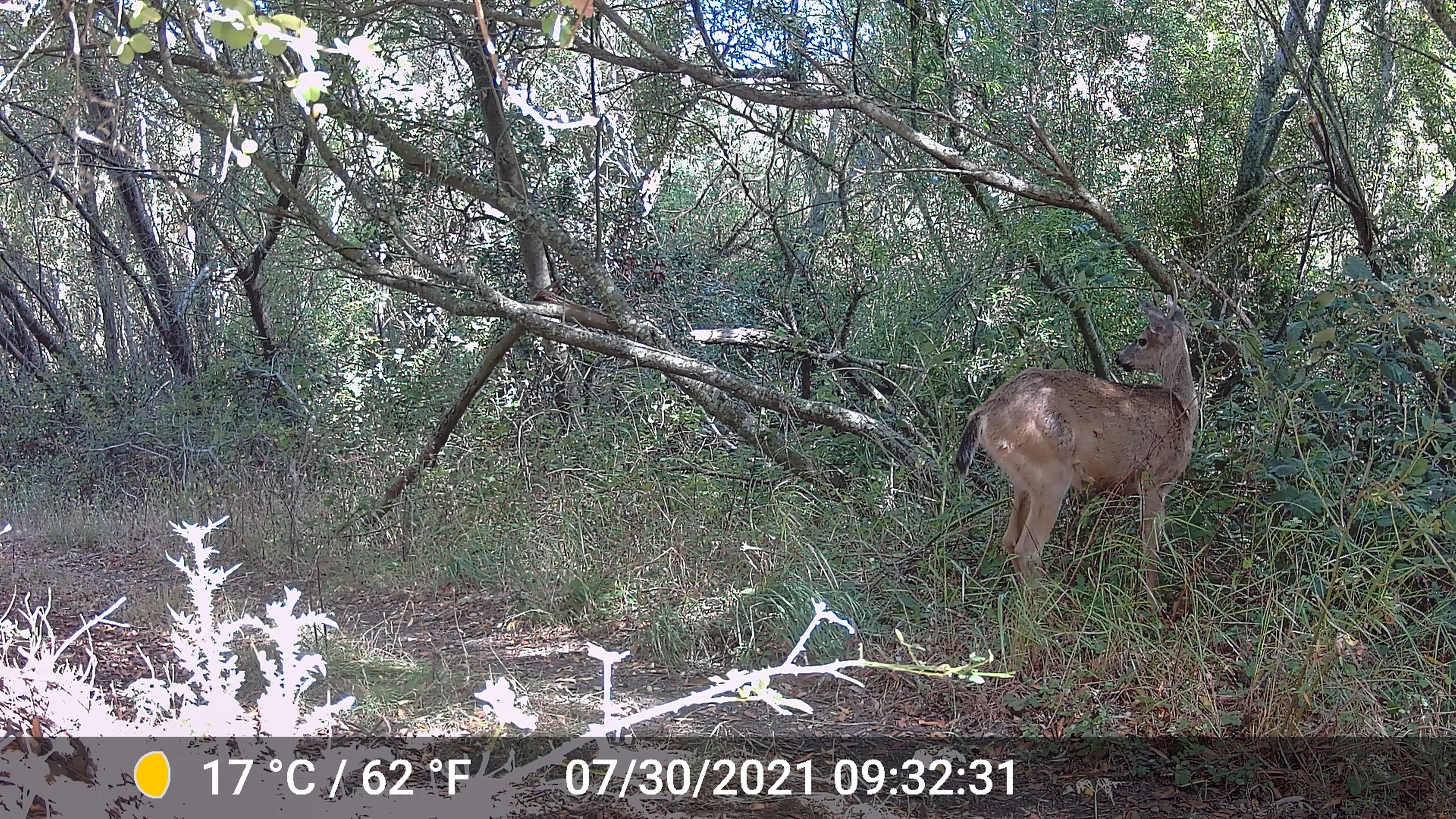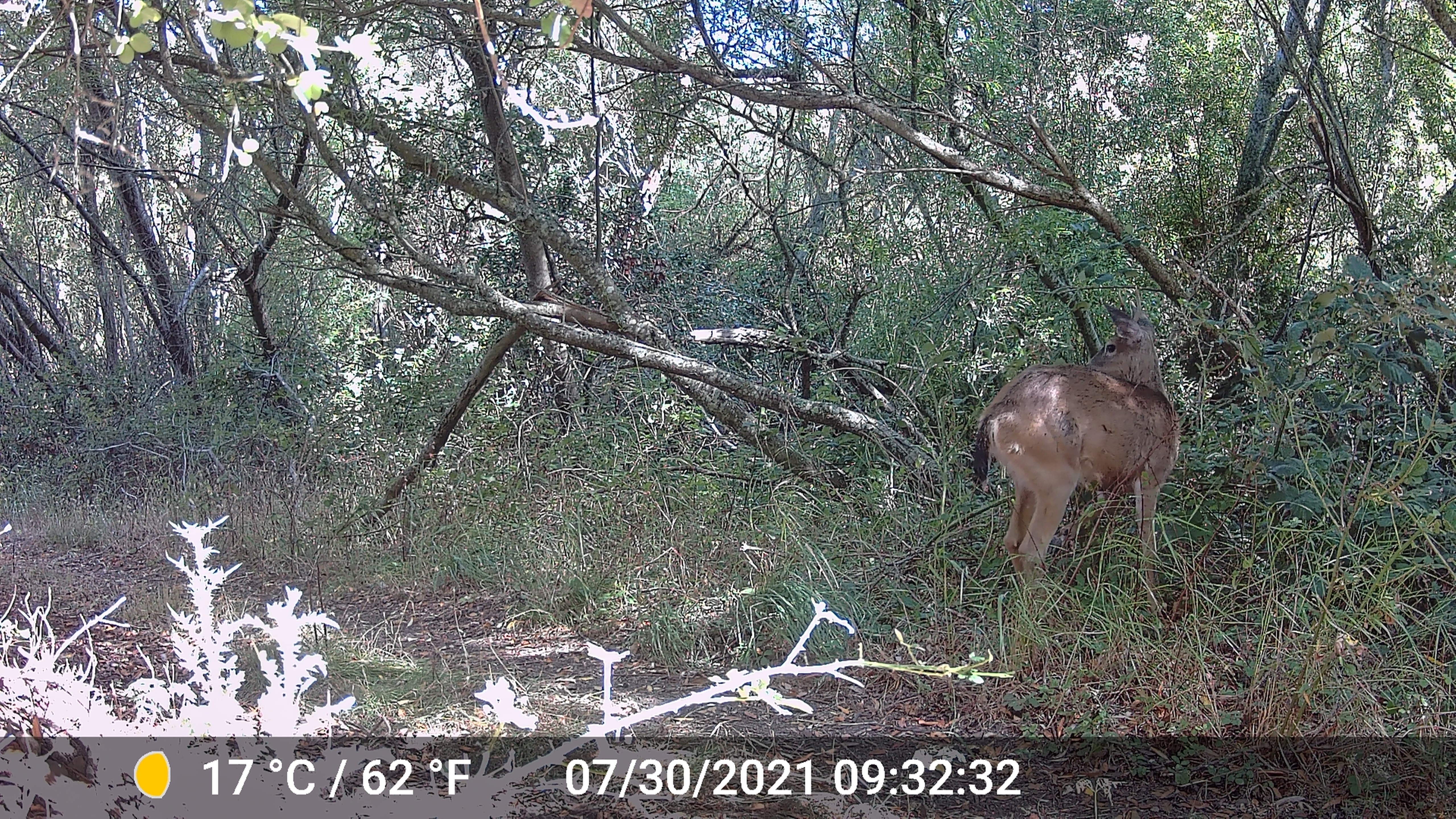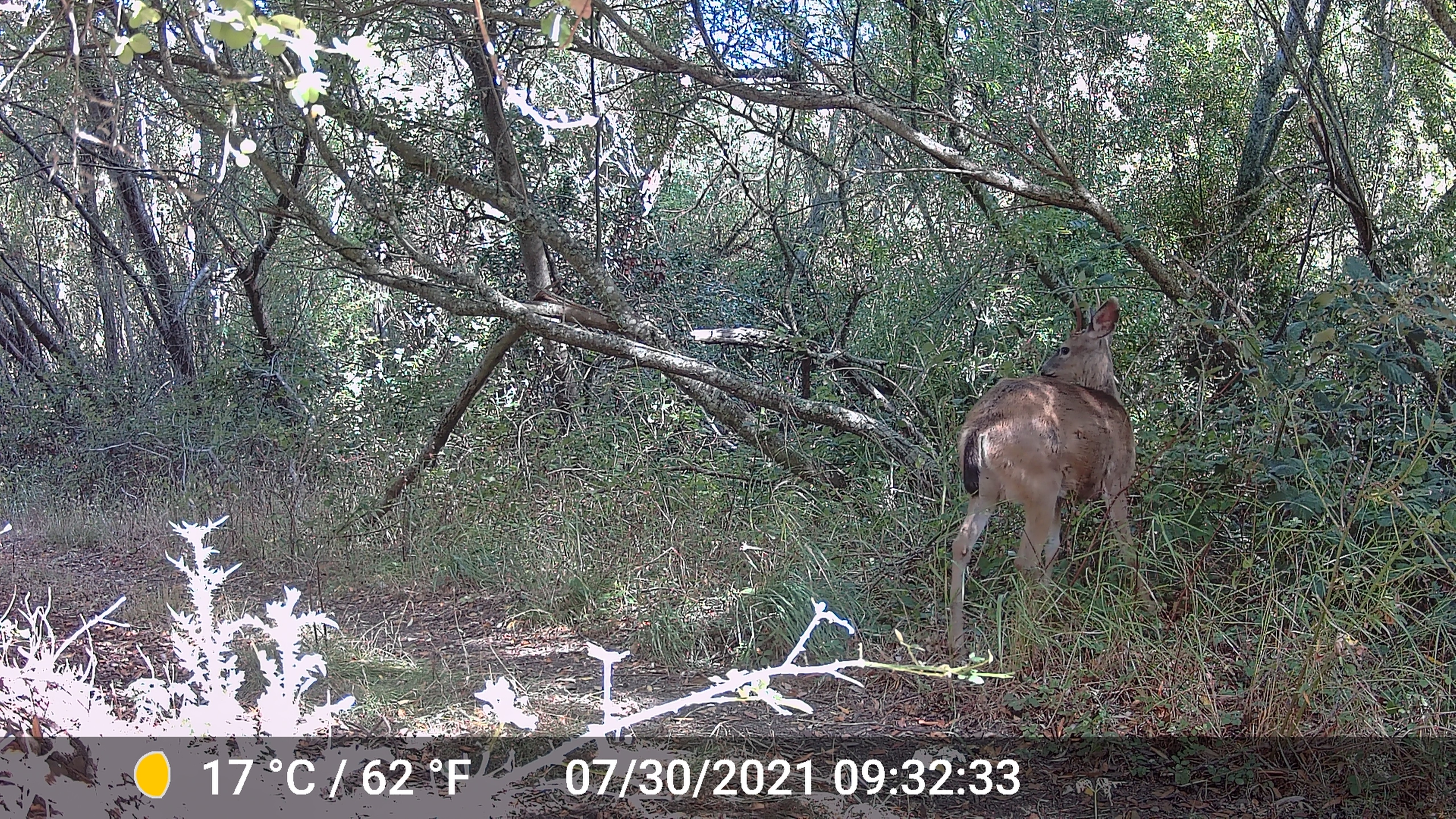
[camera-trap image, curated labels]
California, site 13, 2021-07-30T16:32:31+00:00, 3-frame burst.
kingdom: Animalia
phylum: Chordata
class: Mammalia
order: Artiodactyla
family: Cervidae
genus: Odocoileus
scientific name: Odocoileus hemionus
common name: mule deer